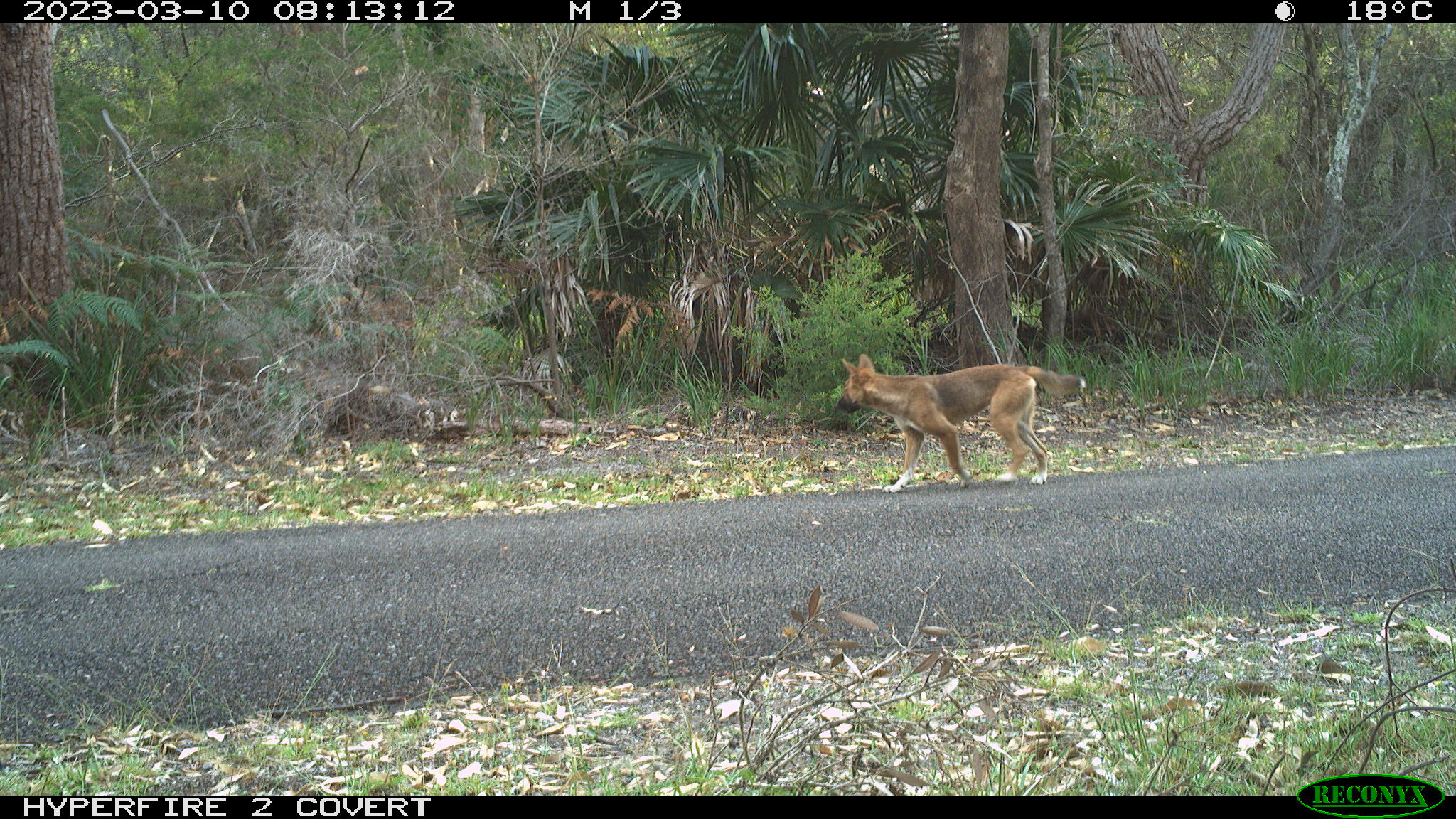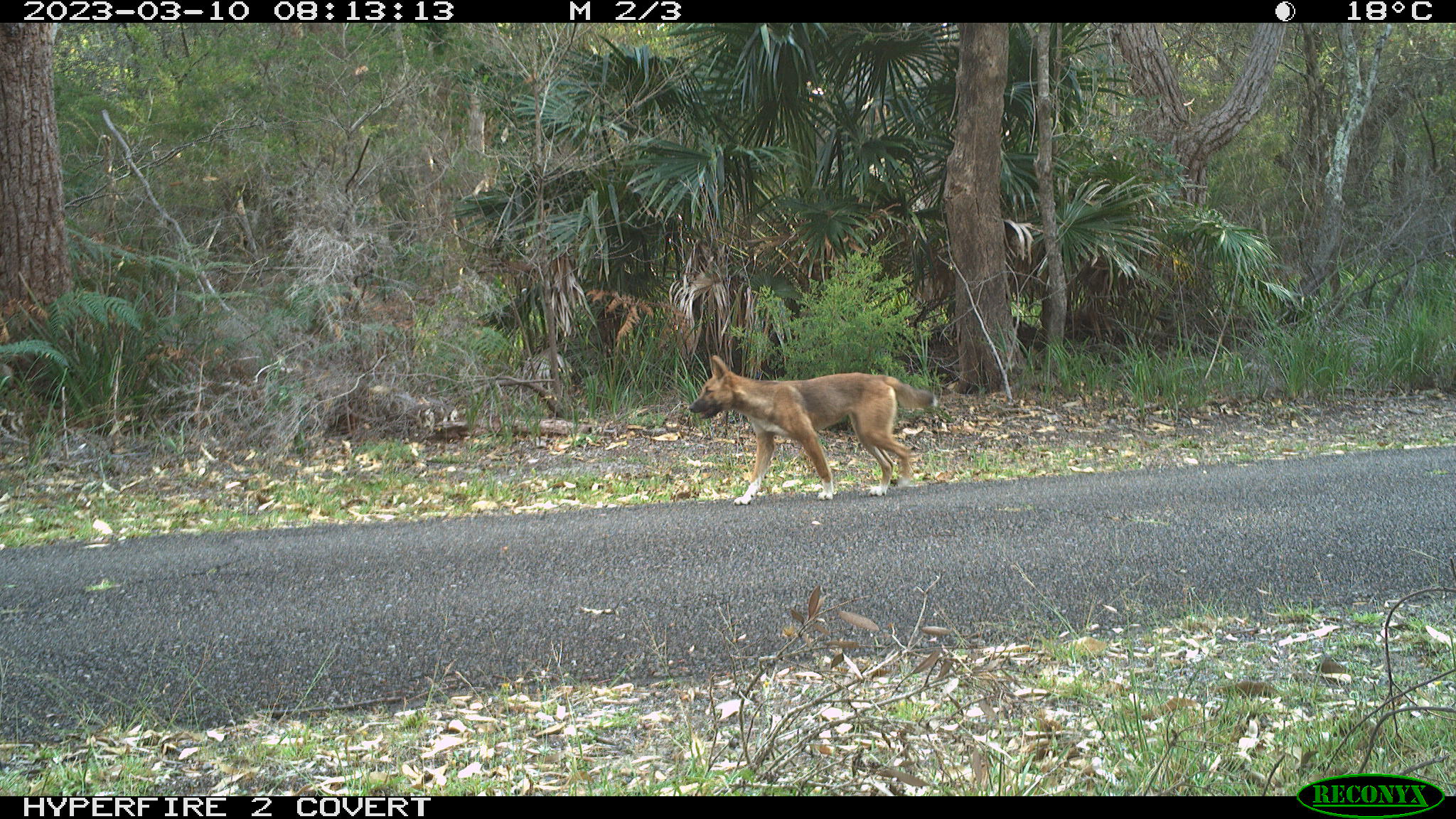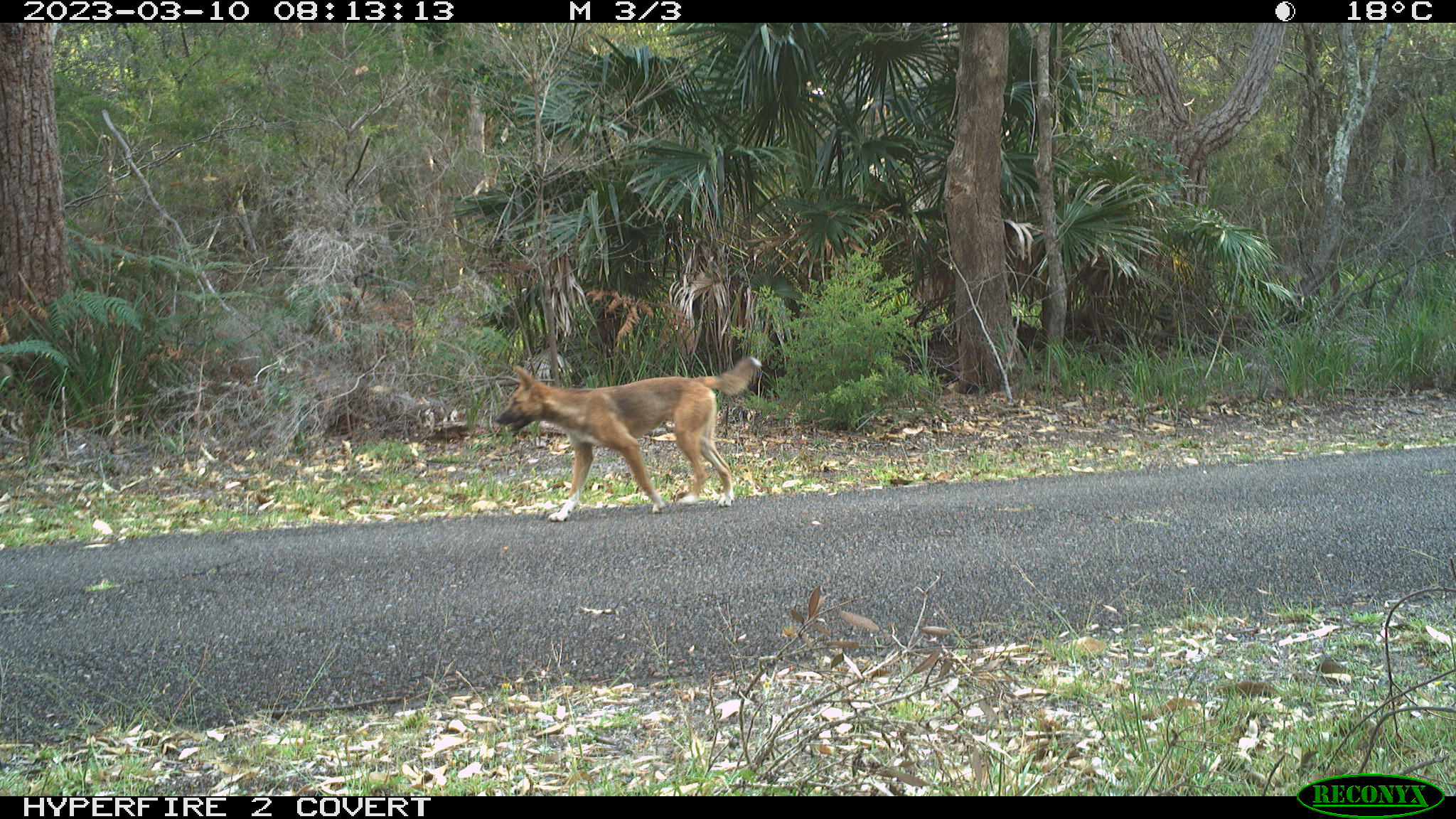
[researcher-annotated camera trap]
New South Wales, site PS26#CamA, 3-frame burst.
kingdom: Animalia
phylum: Chordata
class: Mammalia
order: Carnivora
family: Canidae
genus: Canis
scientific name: Canis familiaris dingo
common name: dingo